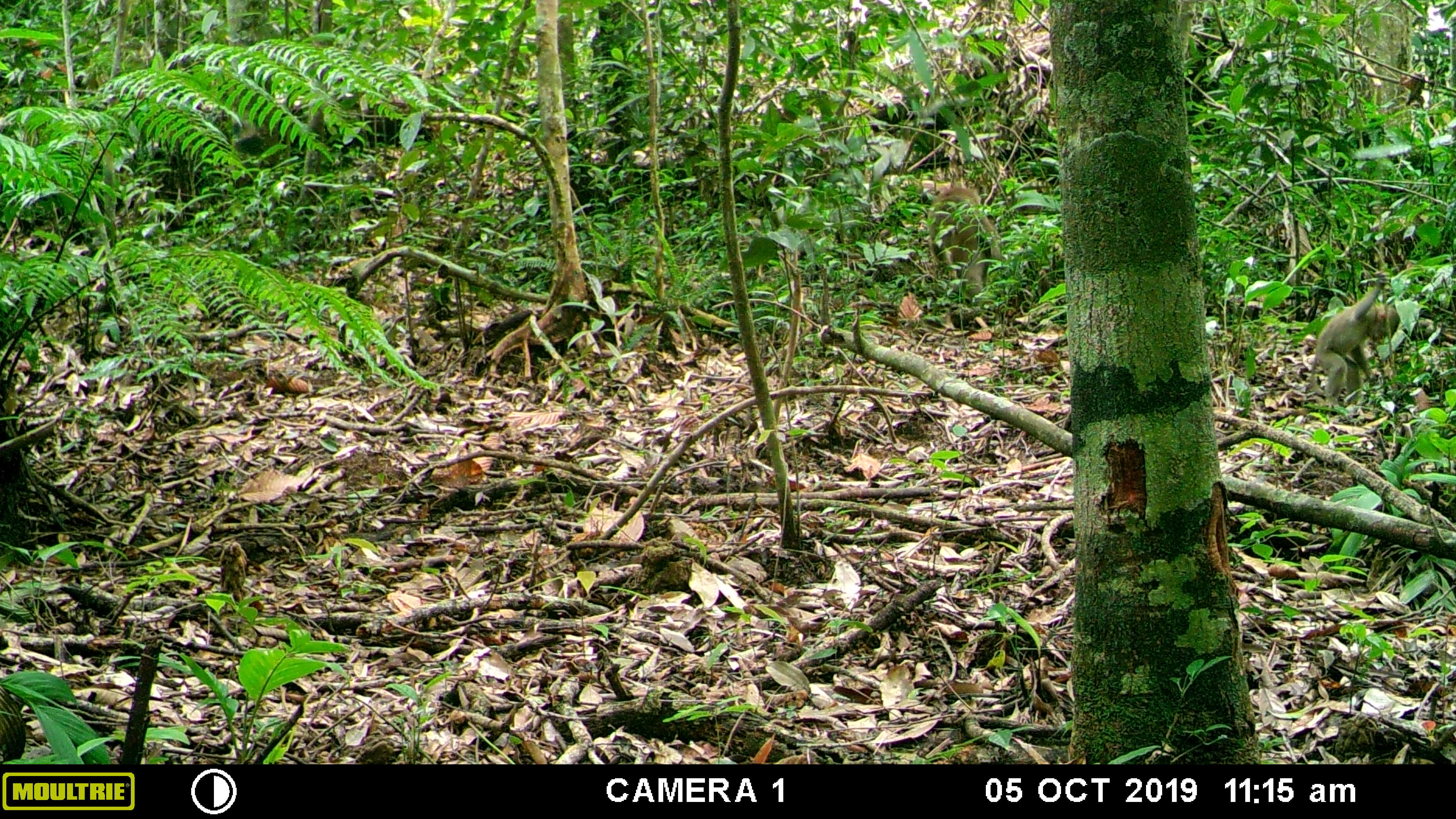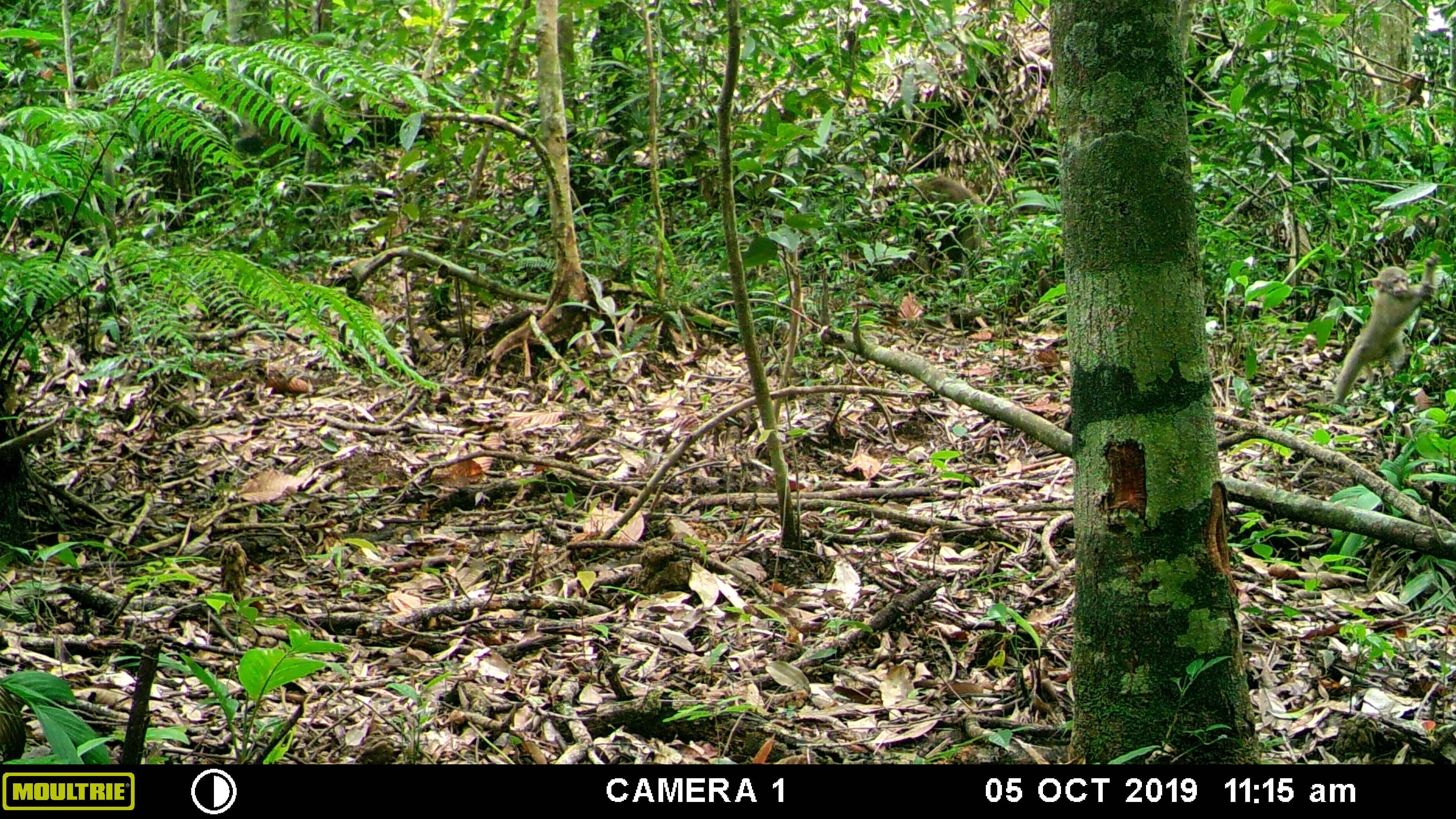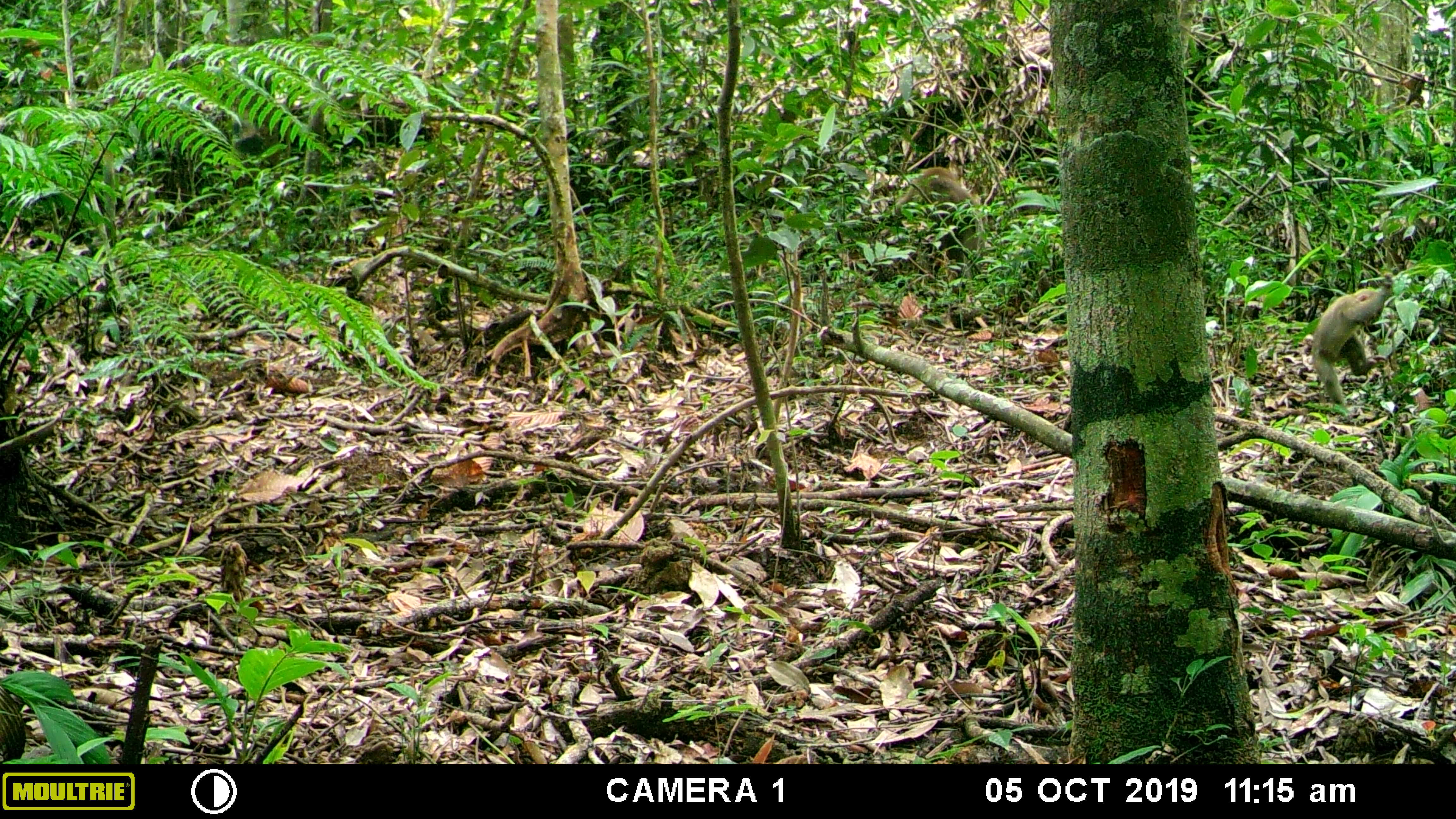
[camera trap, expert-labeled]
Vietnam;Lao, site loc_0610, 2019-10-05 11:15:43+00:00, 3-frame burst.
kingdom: Animalia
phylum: Chordata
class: Mammalia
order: Primates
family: Cercopithecidae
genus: Macaca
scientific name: Macaca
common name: macaques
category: assam or rhesus macaque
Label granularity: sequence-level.